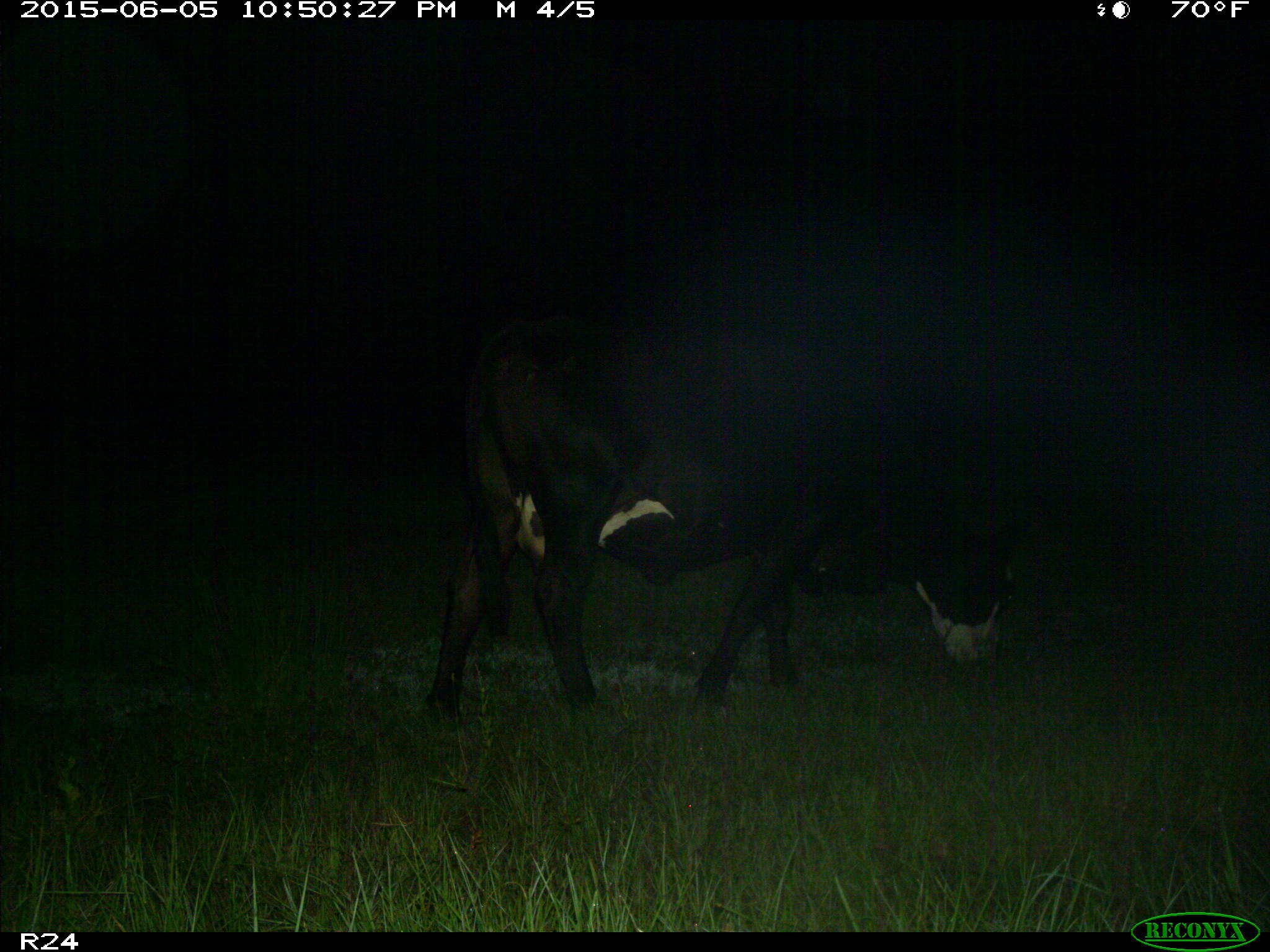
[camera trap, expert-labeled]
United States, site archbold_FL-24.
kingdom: Animalia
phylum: Chordata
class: Mammalia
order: Artiodactyla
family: Bovidae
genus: Bos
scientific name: Bos taurus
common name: domestic cow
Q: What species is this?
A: Bos taurus (domestic cow).